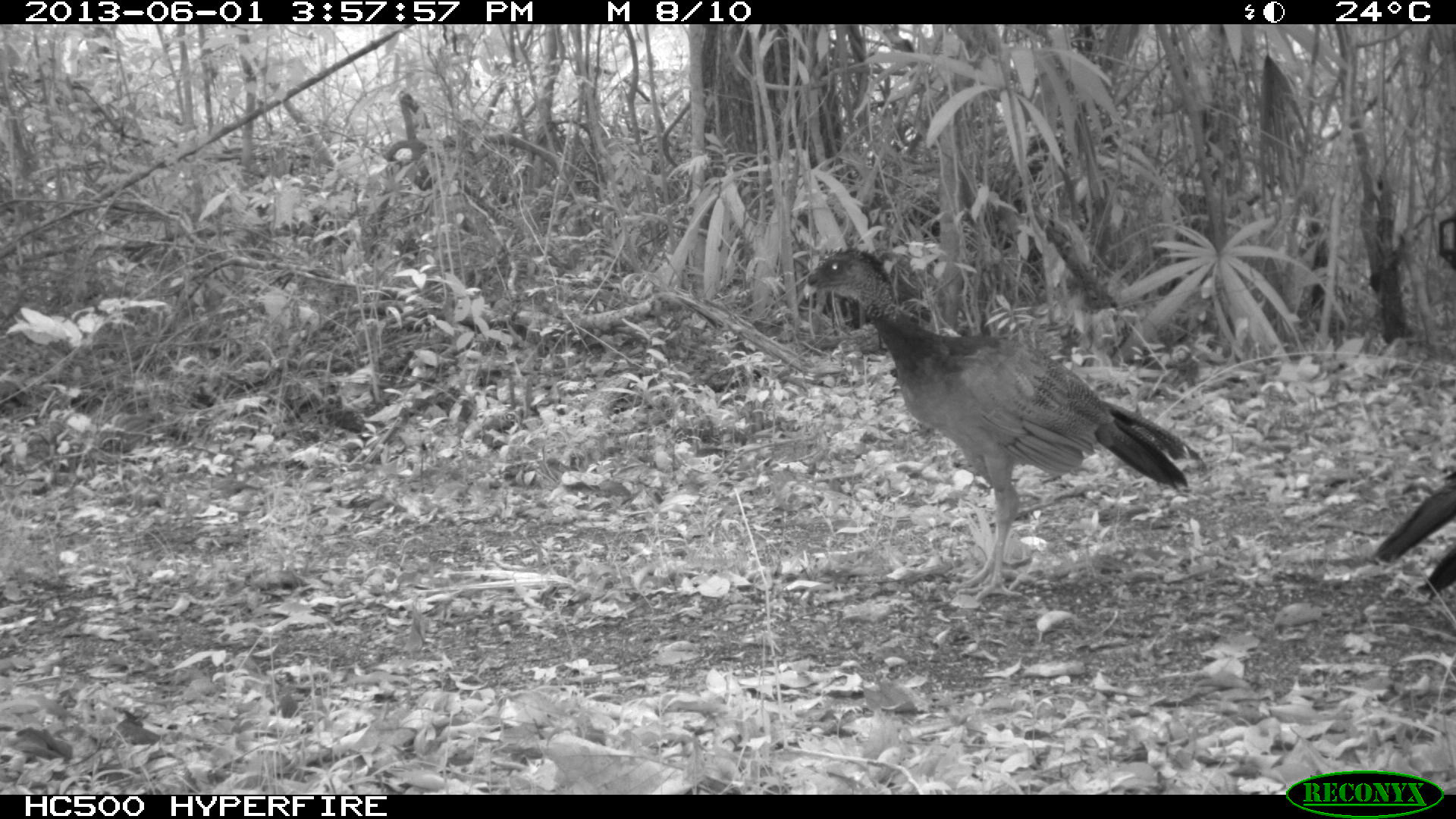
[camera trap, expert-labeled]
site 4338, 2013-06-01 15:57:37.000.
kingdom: Animalia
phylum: Chordata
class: Aves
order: Galliformes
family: Cracidae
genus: Crax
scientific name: Crax rubra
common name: great curassow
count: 3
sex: female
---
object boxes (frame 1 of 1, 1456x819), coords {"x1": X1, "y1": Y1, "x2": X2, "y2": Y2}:
crax rubra: {"x1": 803, "y1": 246, "x2": 1201, "y2": 598}; {"x1": 1373, "y1": 469, "x2": 1456, "y2": 599}